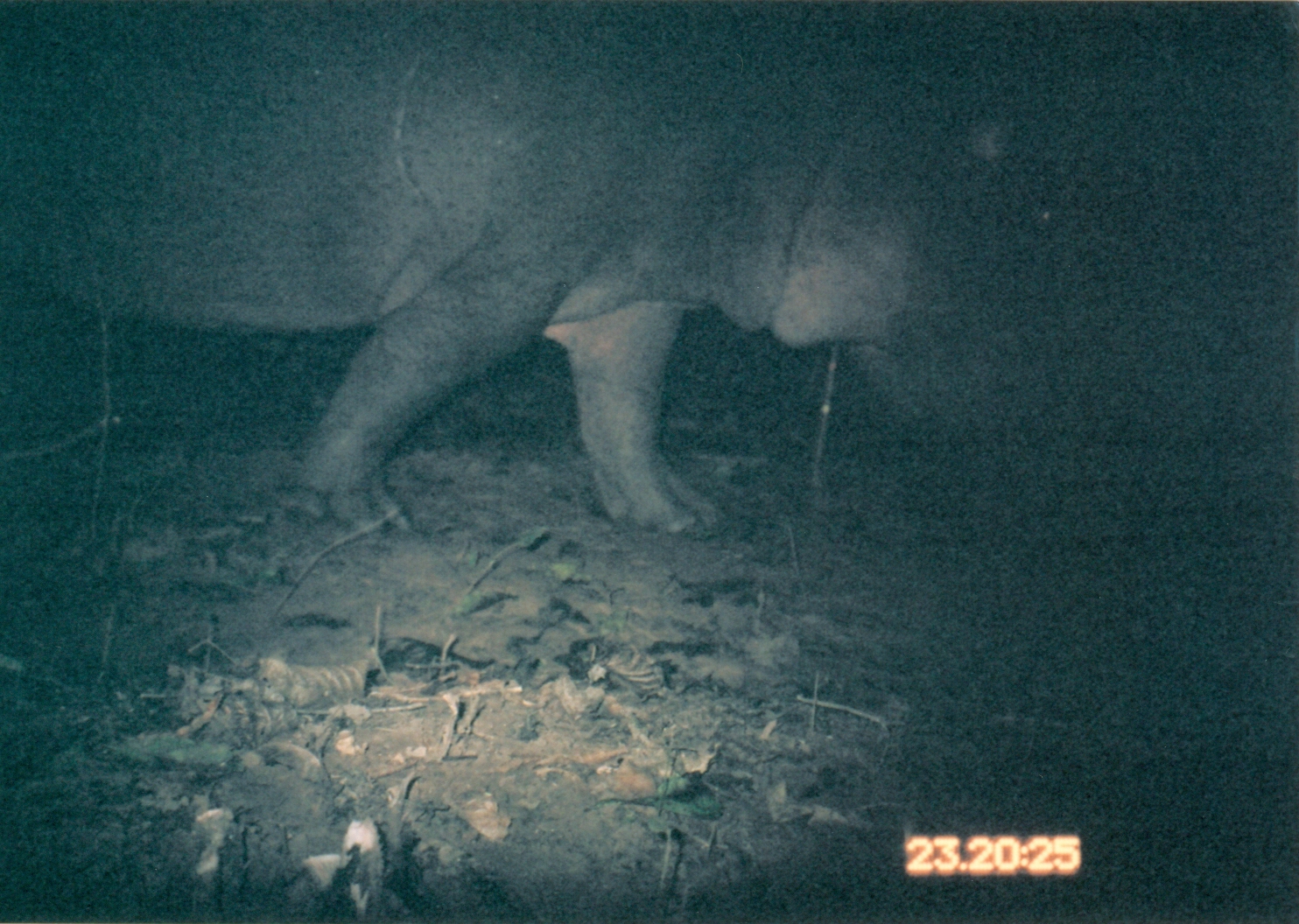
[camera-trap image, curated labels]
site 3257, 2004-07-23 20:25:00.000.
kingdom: Animalia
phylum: Chordata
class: Mammalia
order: Artiodactyla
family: Hippopotamidae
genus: Hippopotamus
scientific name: Hippopotamus amphibius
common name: hippopotamus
Hippopotamus amphibius (hippopotamus), count 1.